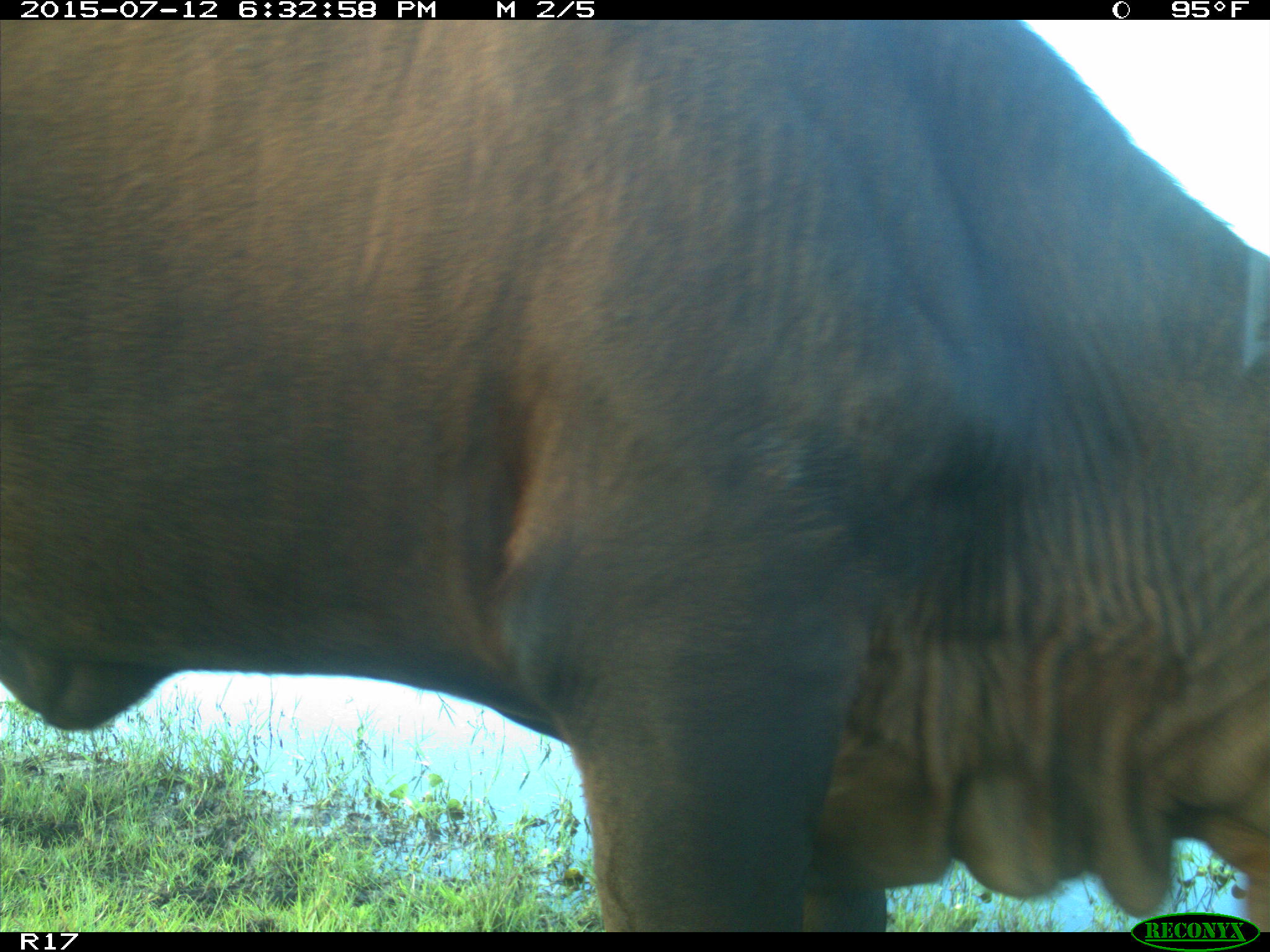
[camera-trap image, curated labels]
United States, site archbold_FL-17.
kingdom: Animalia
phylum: Chordata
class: Mammalia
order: Artiodactyla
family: Bovidae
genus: Bos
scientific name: Bos taurus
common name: domestic cow